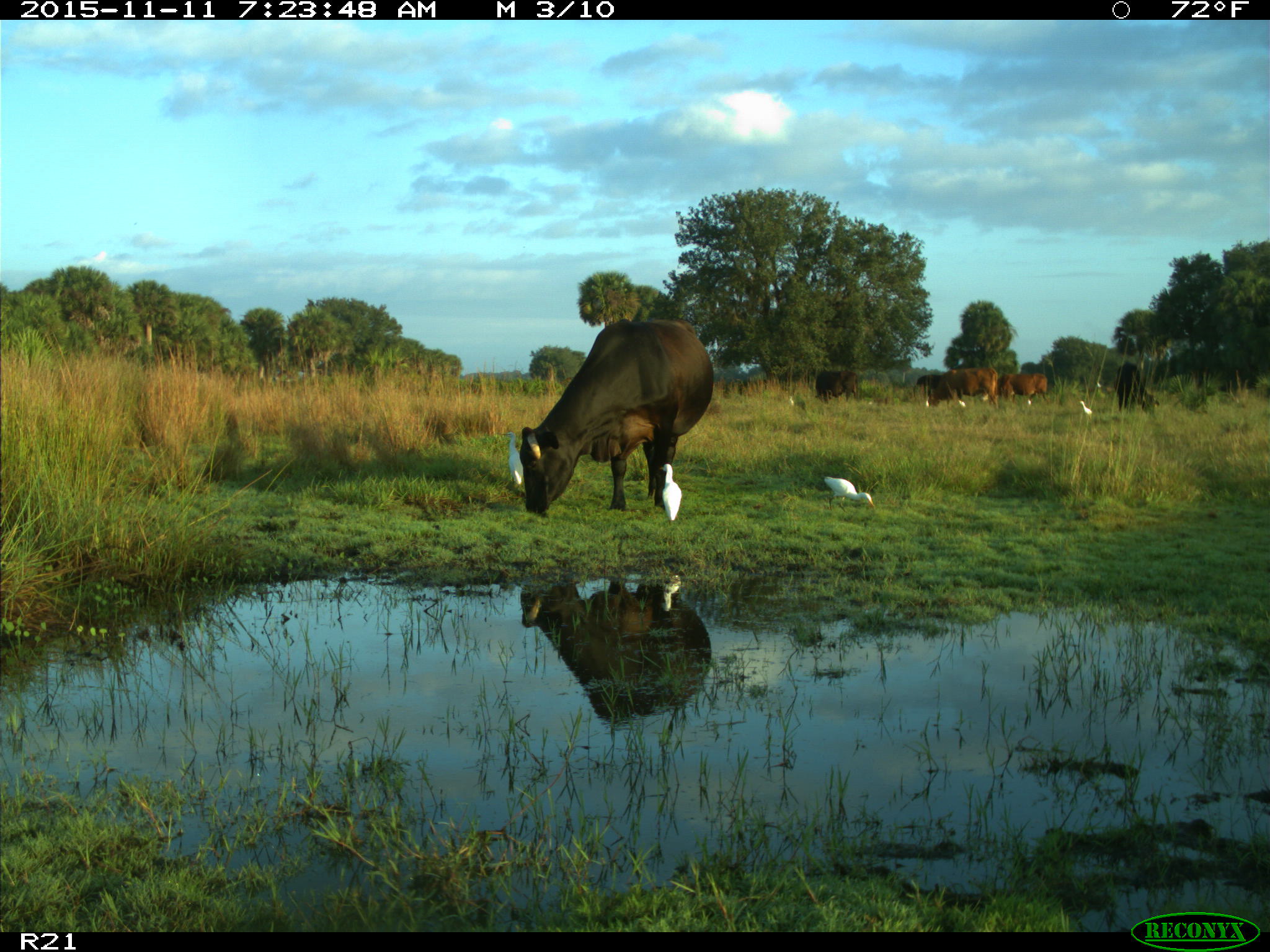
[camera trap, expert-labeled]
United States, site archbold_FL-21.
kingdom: Animalia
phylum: Chordata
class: Mammalia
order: Artiodactyla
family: Bovidae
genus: Bos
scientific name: Bos taurus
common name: domestic cow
Bos taurus (domestic cow).